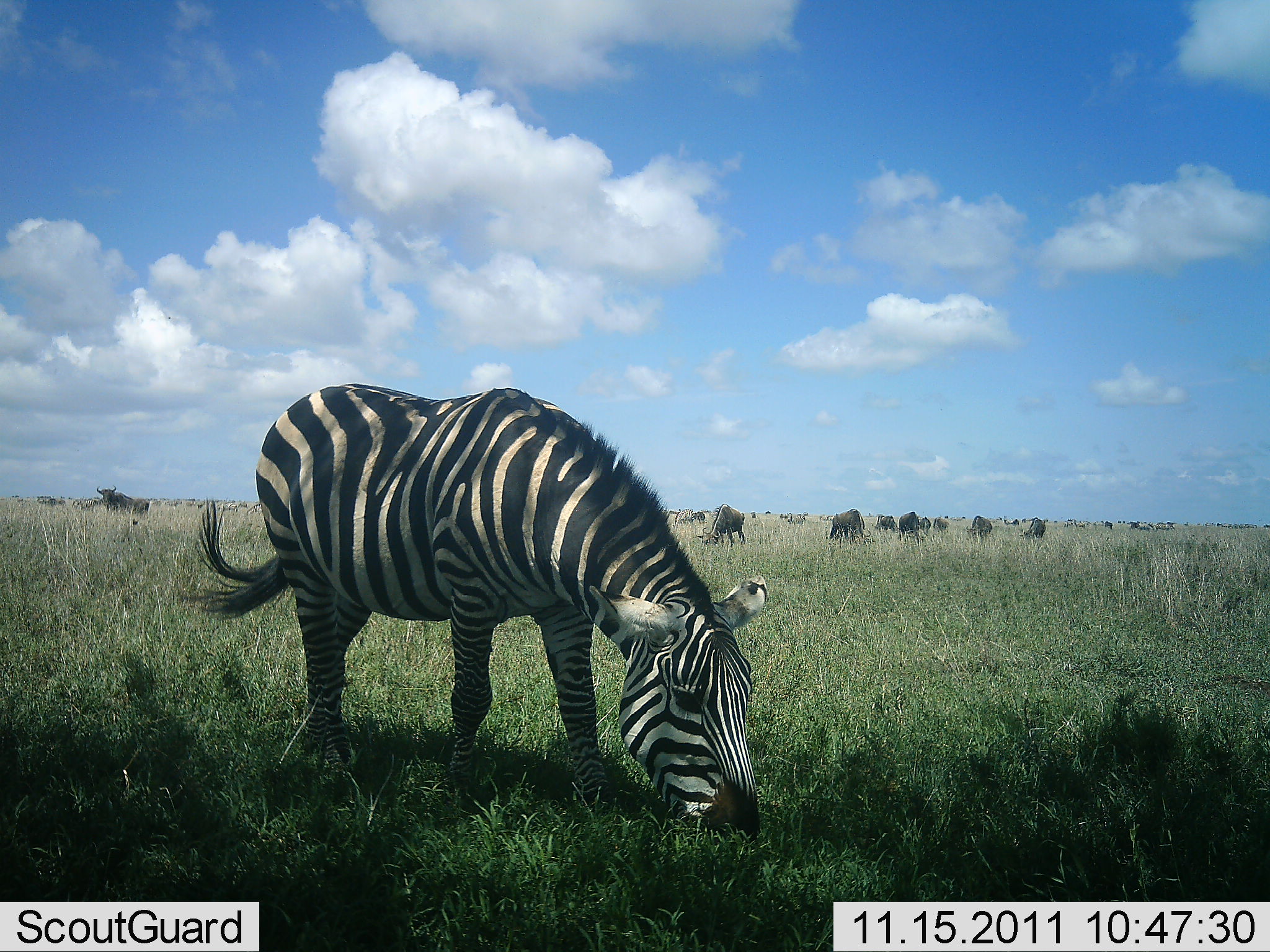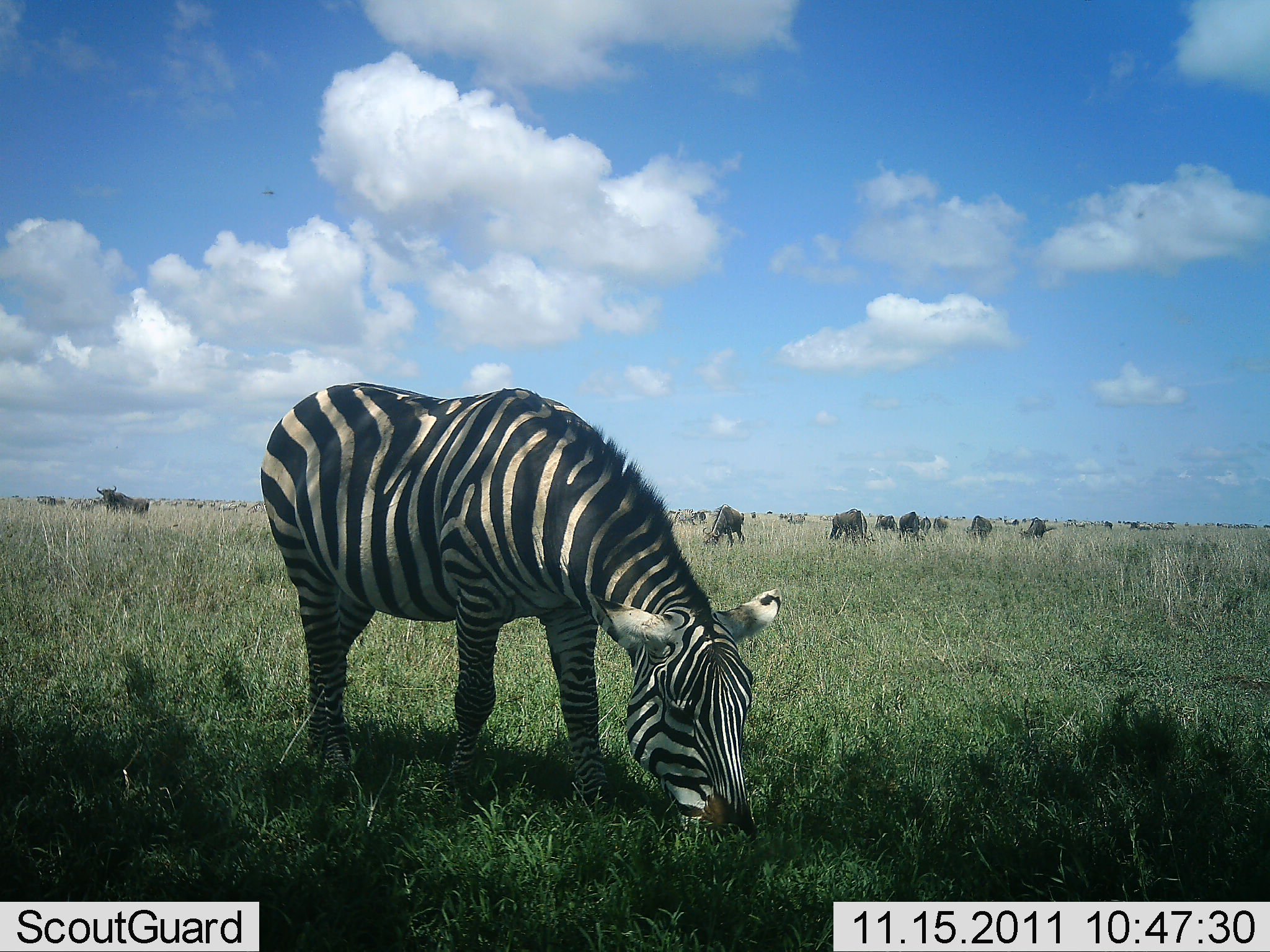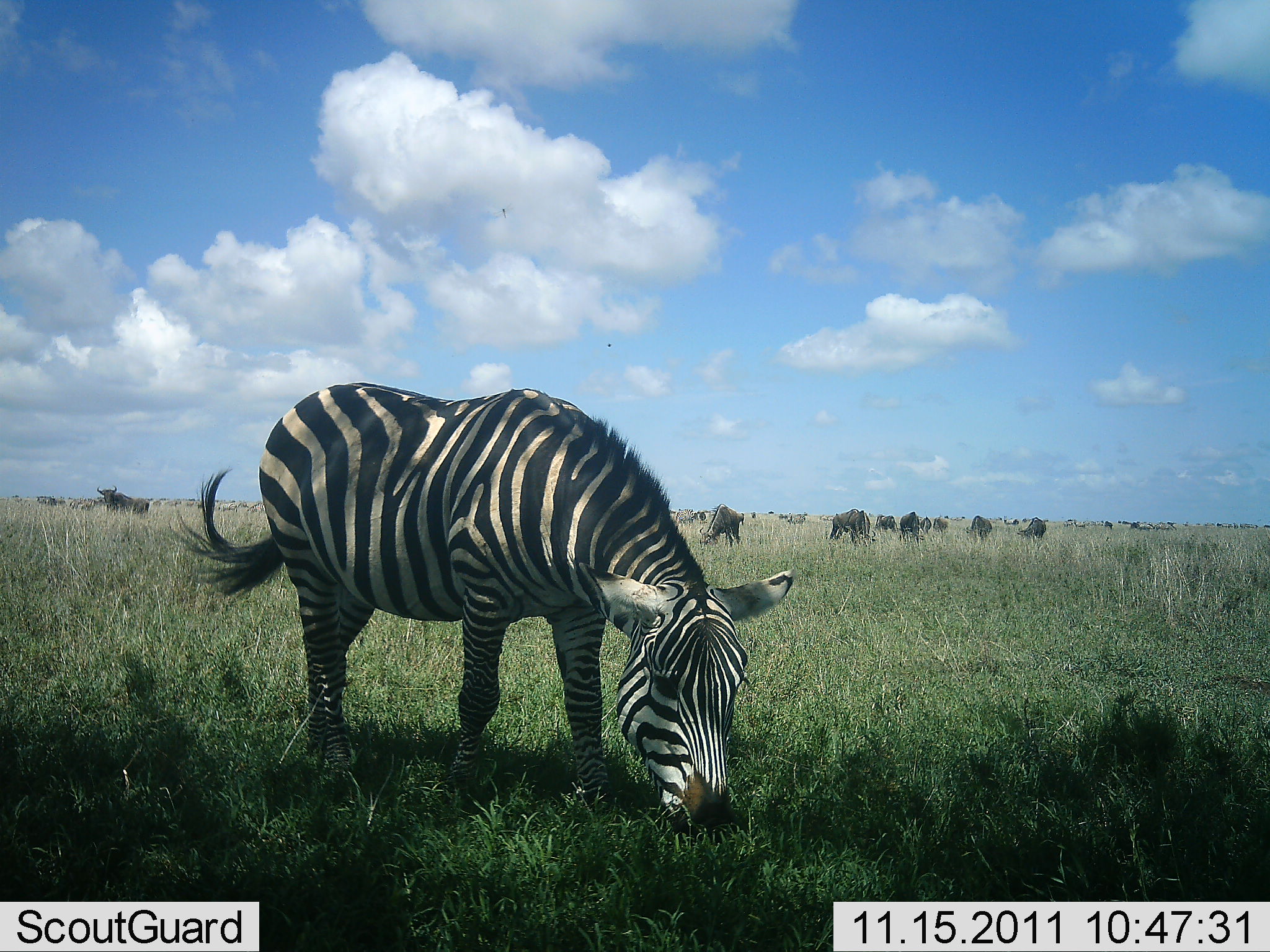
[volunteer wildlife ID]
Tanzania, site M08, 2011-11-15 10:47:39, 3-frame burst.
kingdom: Animalia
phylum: Chordata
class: Mammalia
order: Artiodactyla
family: Bovidae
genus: Connochaetes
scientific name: Connochaetes taurinus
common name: blue wildebeest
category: wildebeest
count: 11-50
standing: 45%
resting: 0%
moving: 18%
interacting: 0%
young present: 0%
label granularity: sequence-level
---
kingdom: Animalia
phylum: Chordata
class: Mammalia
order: Perissodactyla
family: Equidae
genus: Equus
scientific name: Equus quagga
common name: plains zebra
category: zebra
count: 1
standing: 22%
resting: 0%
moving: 4%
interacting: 0%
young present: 0%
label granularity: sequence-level